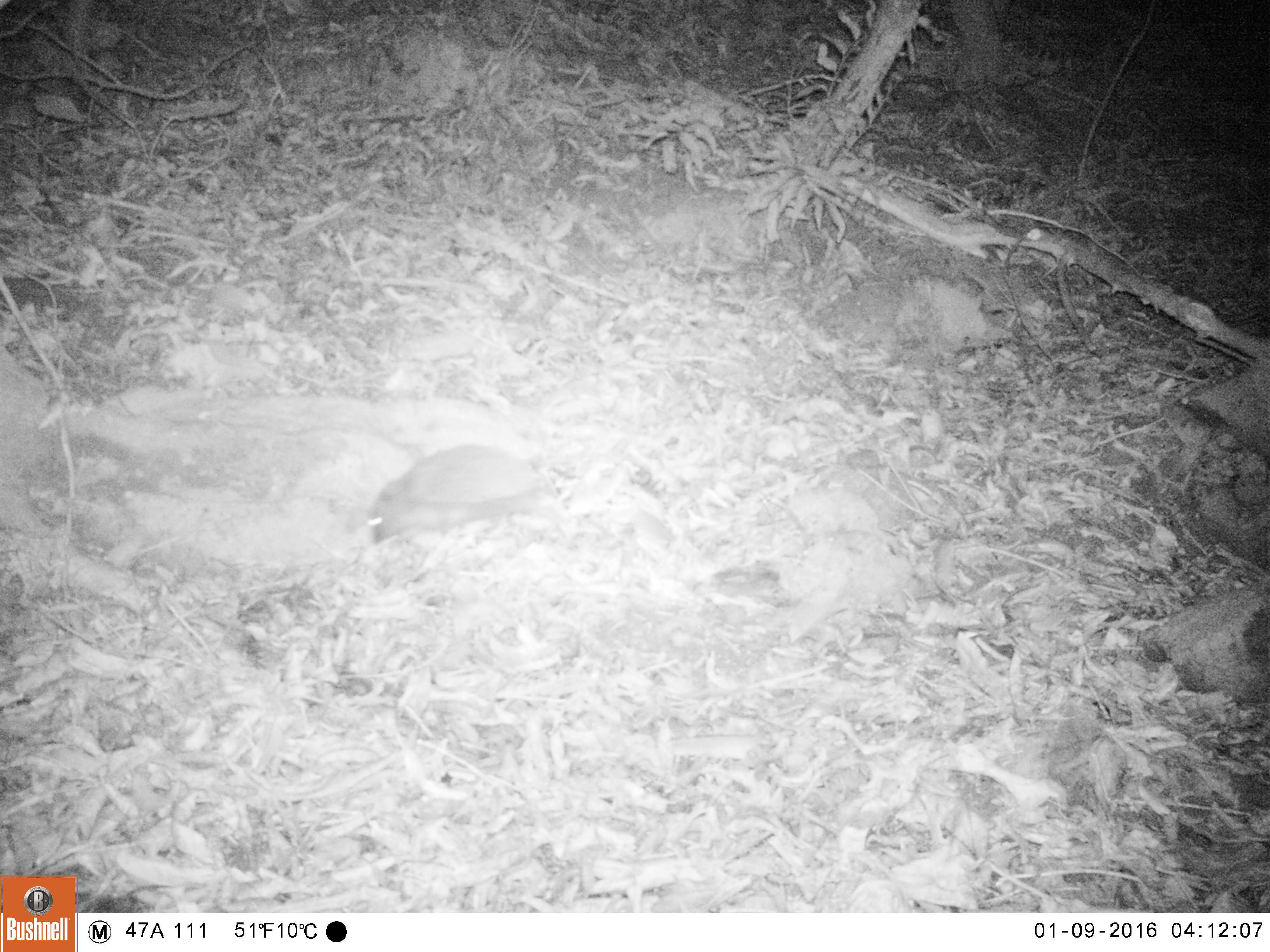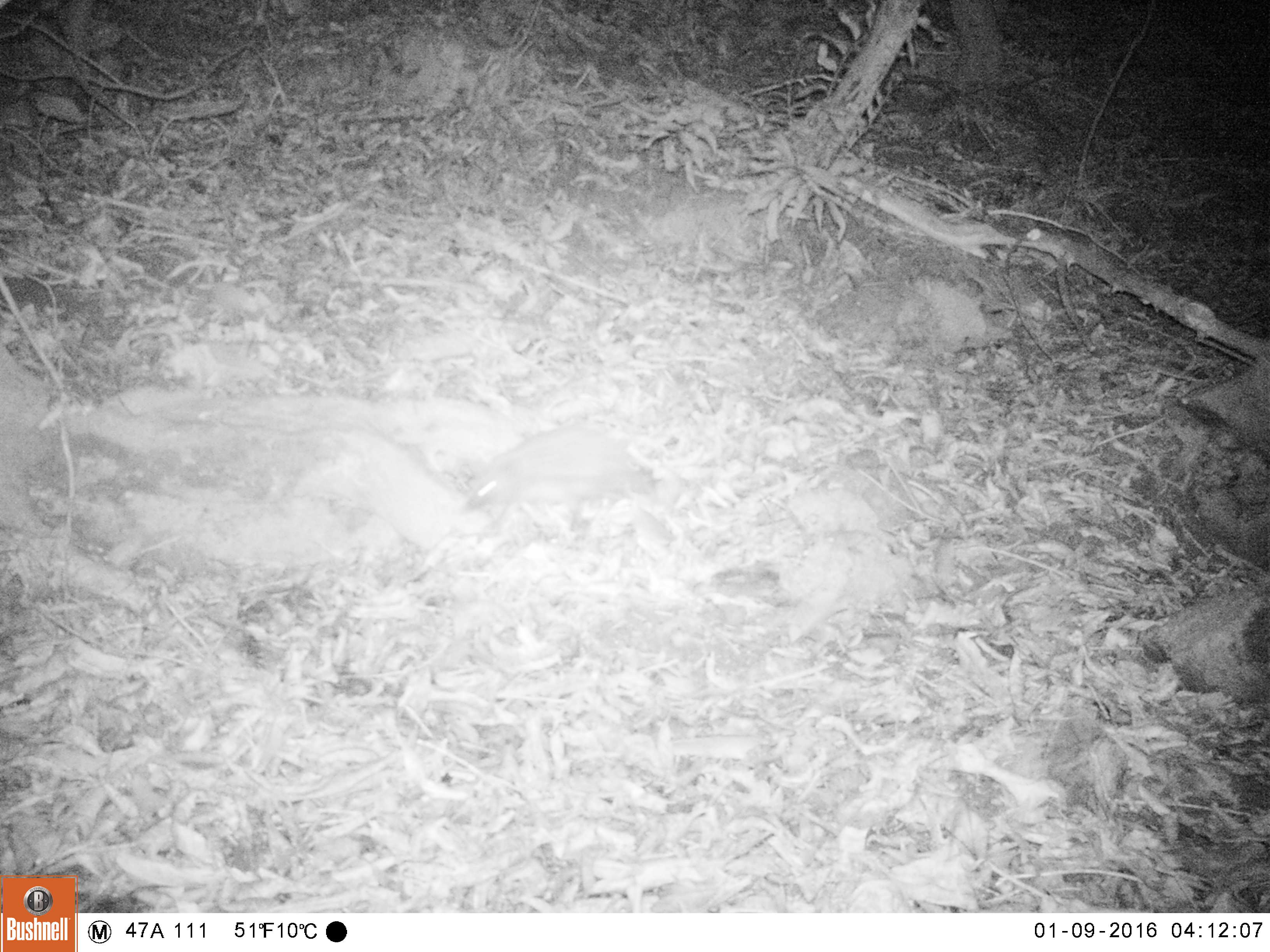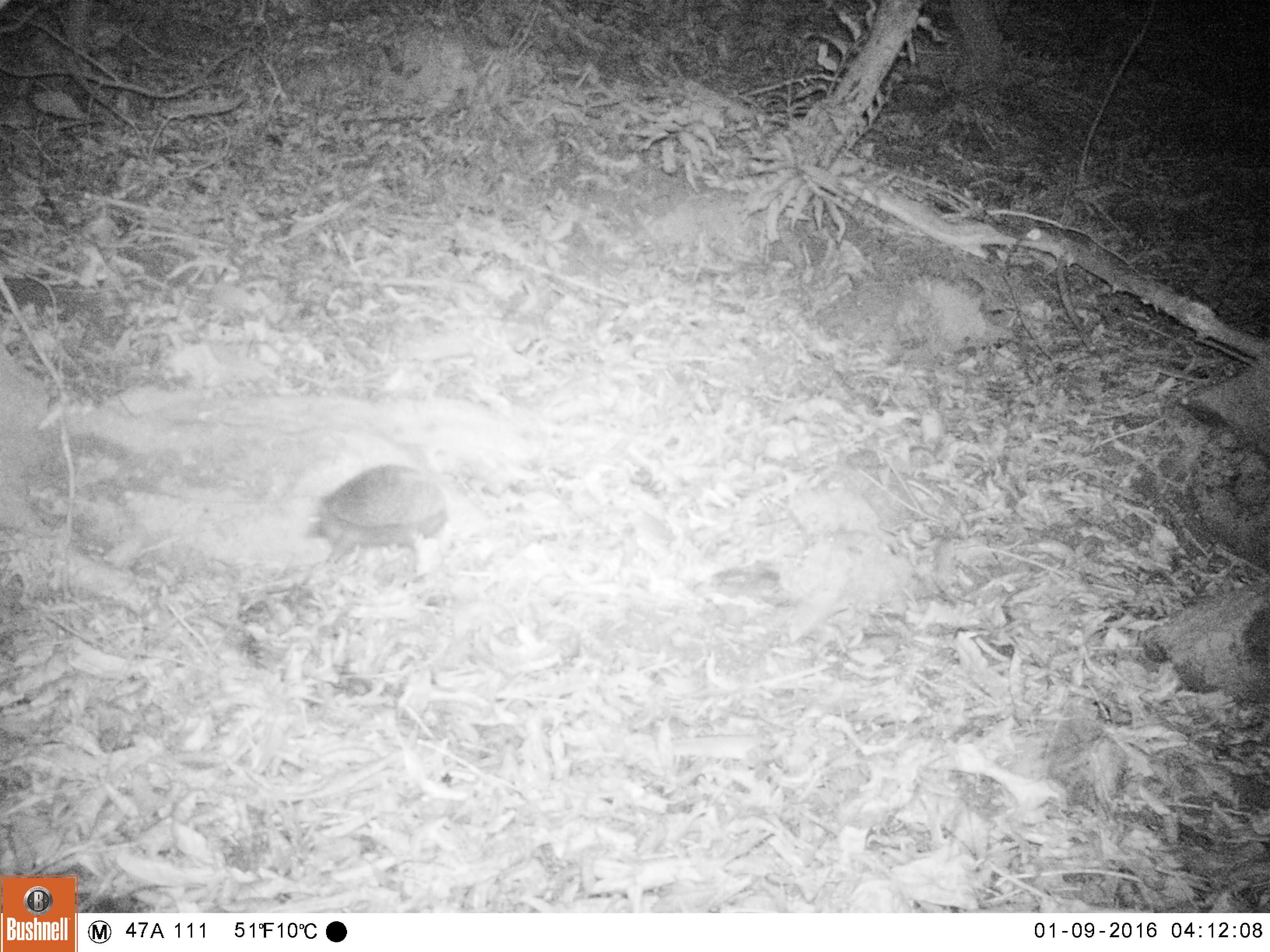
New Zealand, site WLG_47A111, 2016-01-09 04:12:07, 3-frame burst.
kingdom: Animalia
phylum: Chordata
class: Mammalia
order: Eulipotyphla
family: Erinaceidae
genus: Erinaceus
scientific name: Erinaceus europaeus europaeus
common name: european hedgehog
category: hedgehog